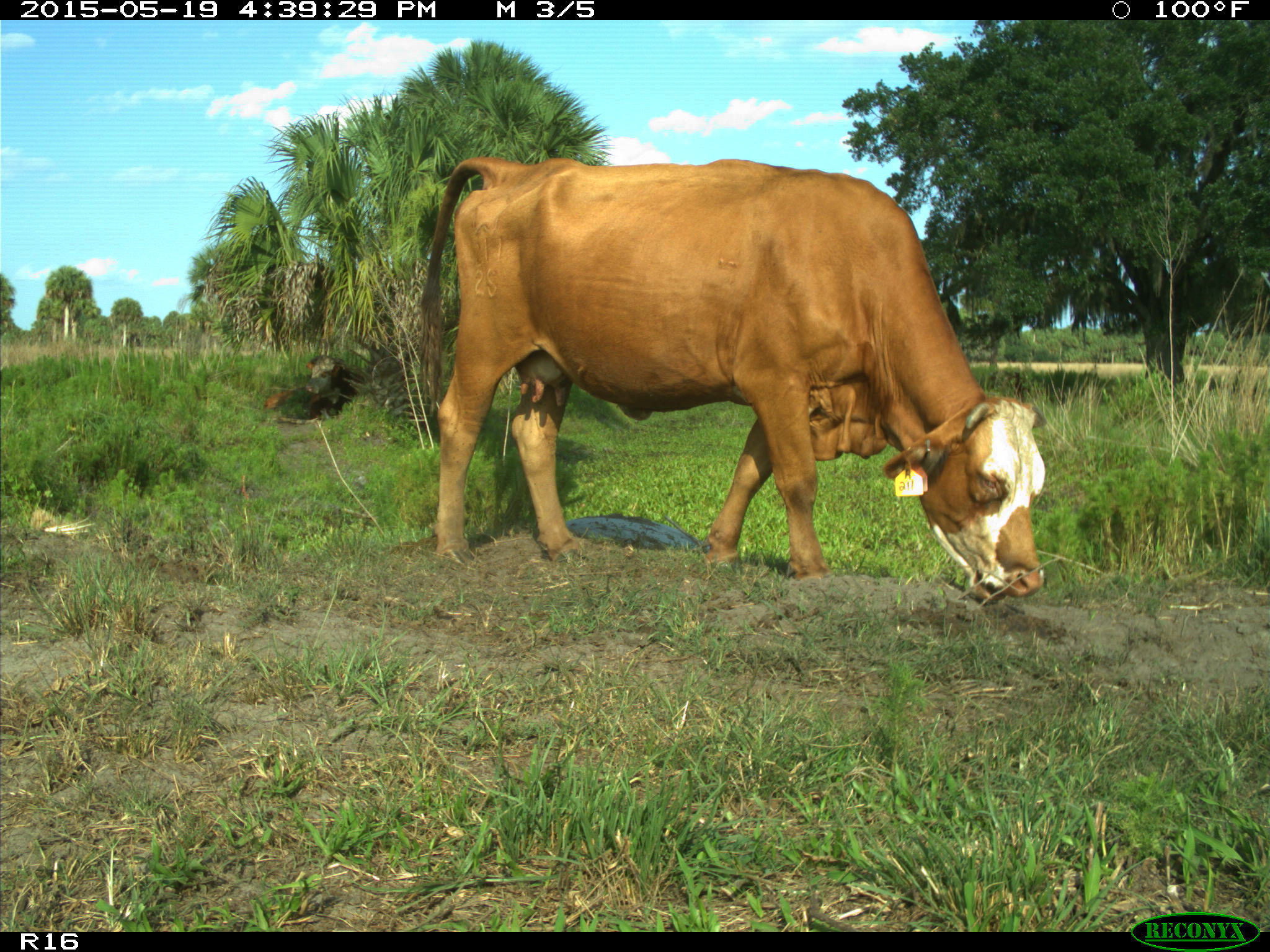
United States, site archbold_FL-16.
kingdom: Animalia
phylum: Chordata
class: Mammalia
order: Artiodactyla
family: Bovidae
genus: Bos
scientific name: Bos taurus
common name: domestic cow